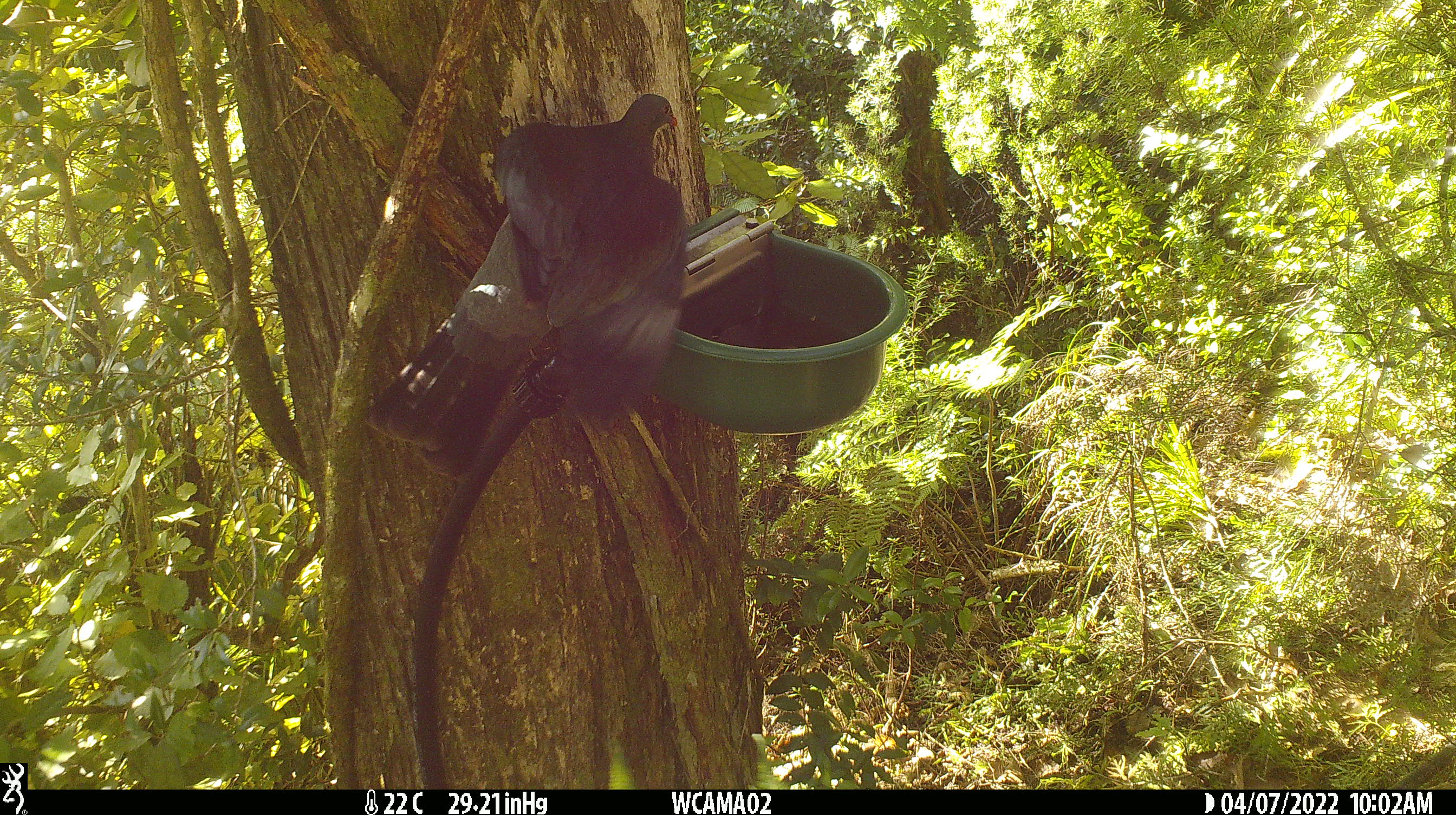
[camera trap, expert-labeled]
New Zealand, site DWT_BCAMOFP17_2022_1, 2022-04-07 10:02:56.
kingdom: Animalia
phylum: Chordata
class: Aves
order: Columbiformes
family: Columbidae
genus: Hemiphaga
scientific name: Hemiphaga novaeseelandiae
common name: new zealand pigeon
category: kereru